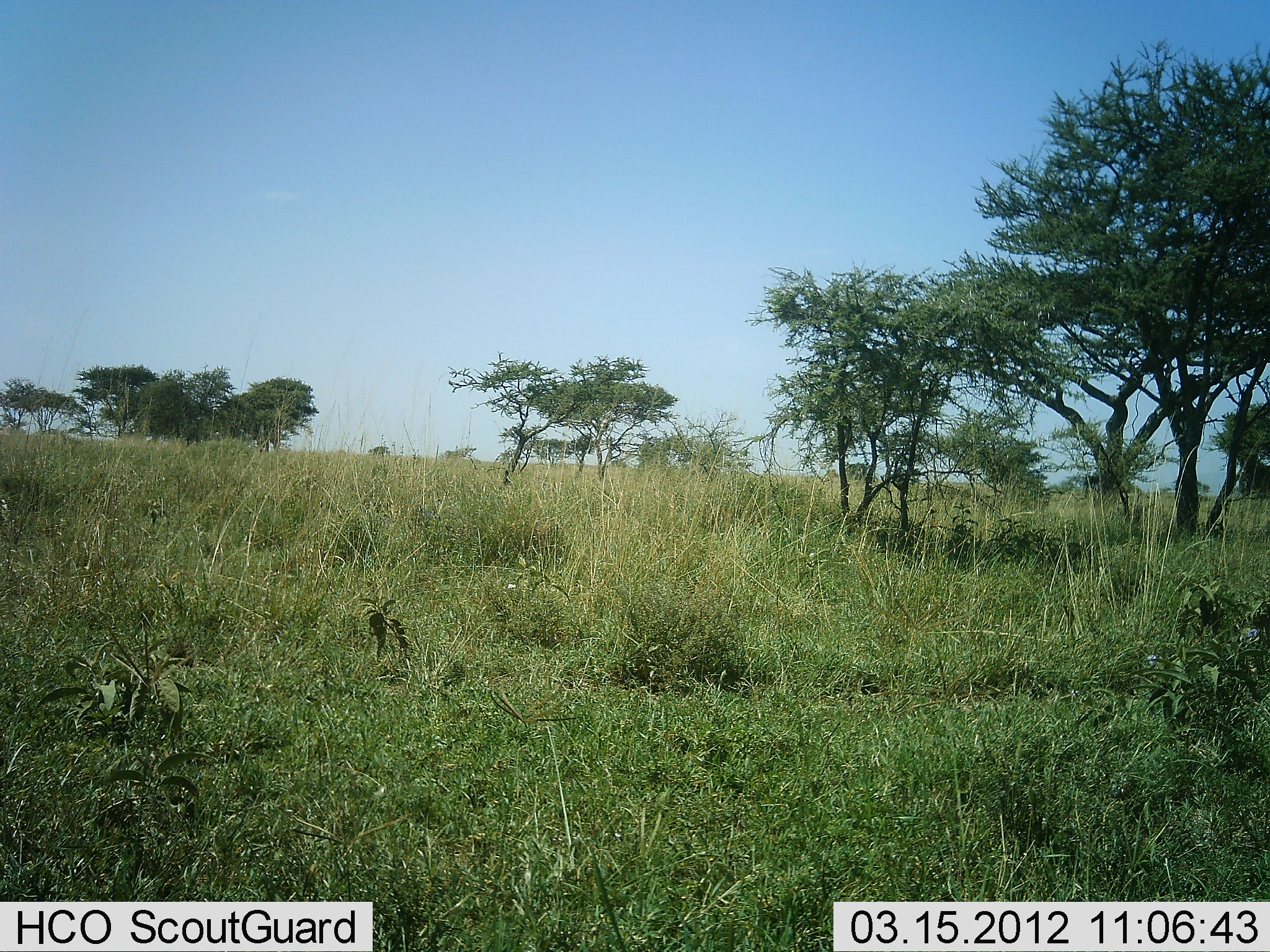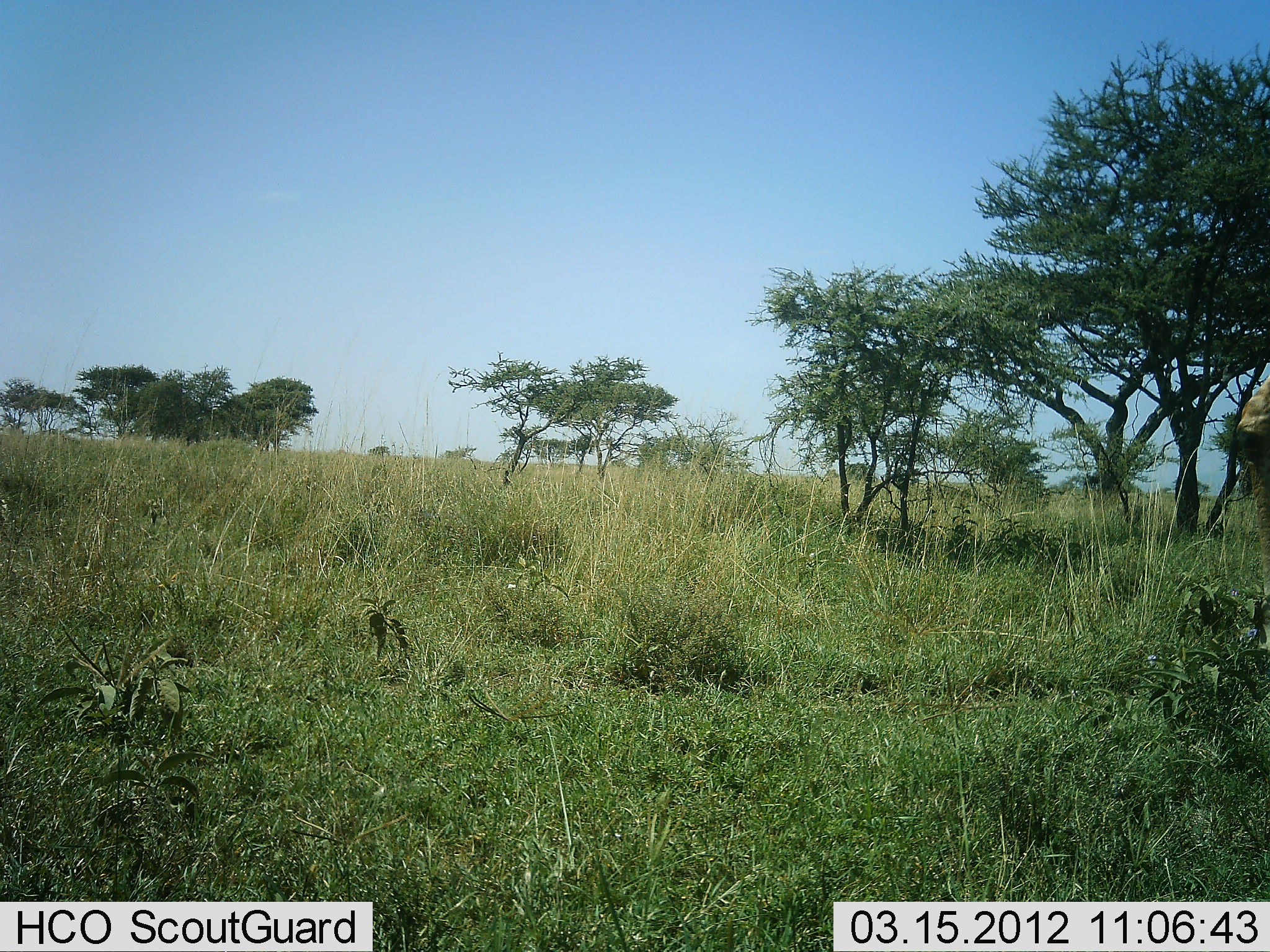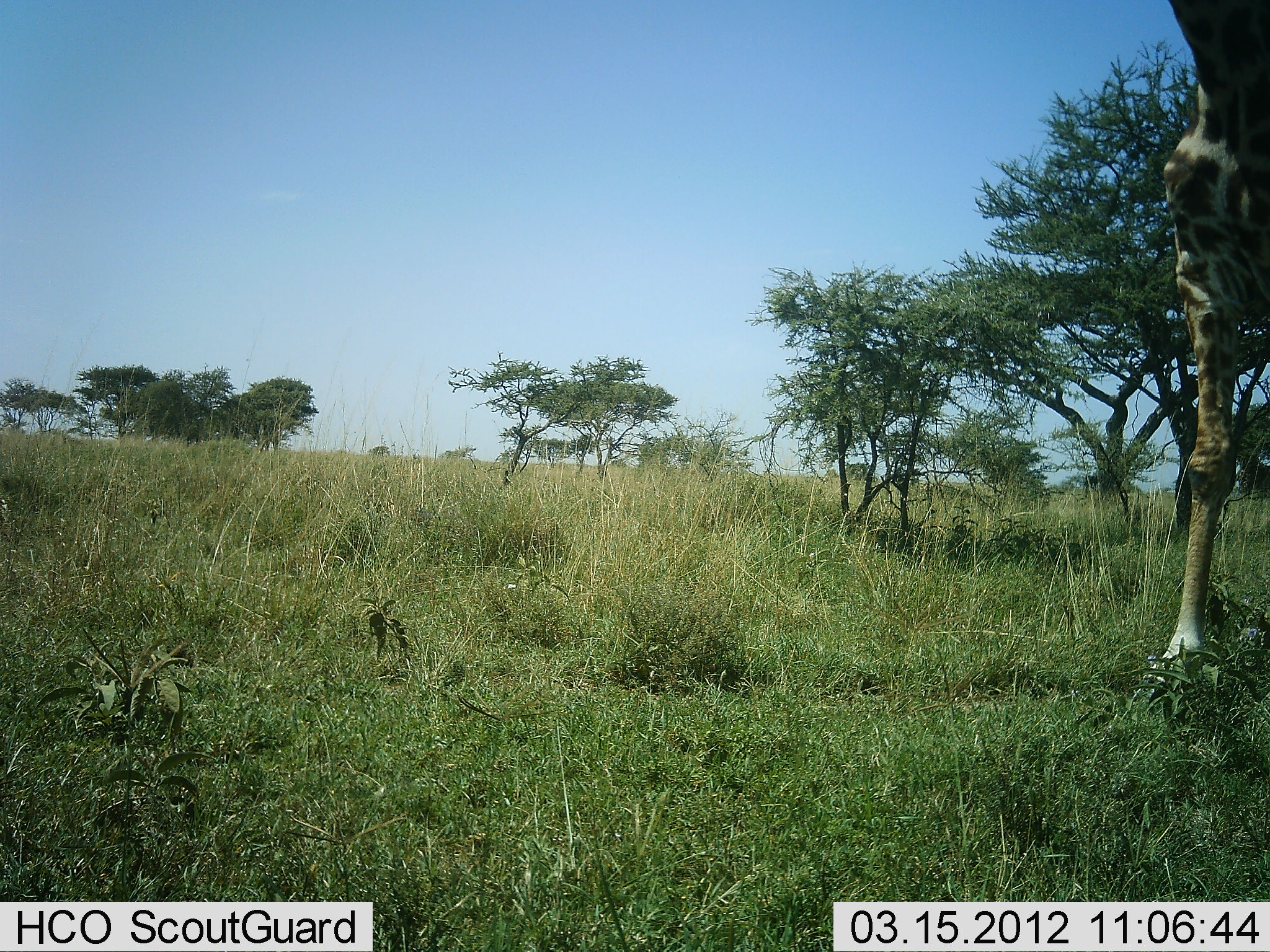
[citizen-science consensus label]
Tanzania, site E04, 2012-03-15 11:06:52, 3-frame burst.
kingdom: Animalia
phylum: Chordata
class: Mammalia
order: Artiodactyla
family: Giraffidae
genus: Giraffa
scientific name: Giraffa camelopardalis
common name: giraffe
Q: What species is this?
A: Giraffe (Giraffa camelopardalis).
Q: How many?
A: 1.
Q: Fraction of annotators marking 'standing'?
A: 15%.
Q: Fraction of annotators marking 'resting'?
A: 0%.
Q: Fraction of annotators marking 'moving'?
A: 88%.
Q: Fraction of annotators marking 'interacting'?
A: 0%.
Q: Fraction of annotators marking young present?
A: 0%.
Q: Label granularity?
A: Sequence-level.